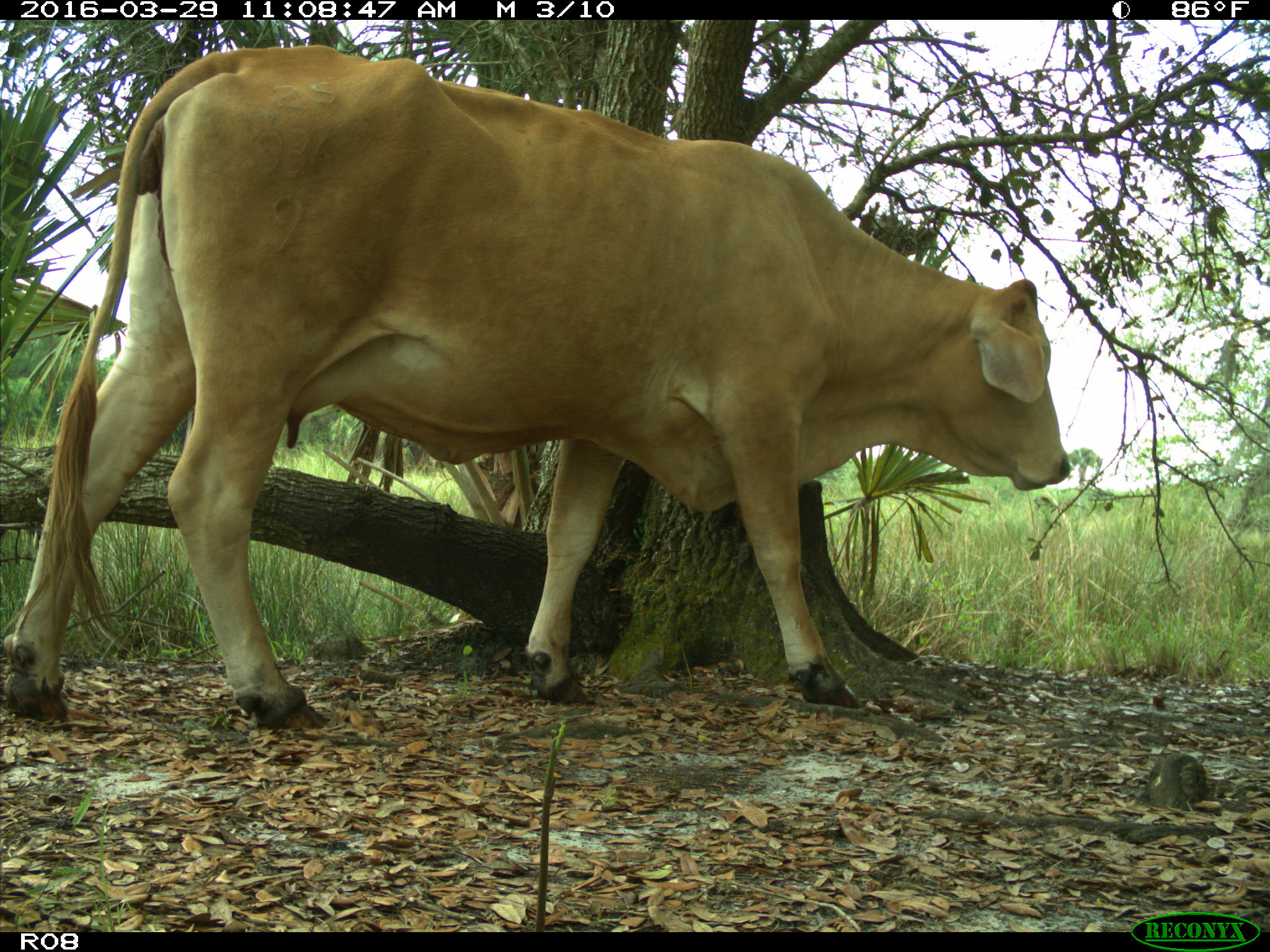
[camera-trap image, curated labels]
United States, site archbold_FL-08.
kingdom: Animalia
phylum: Chordata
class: Mammalia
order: Artiodactyla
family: Bovidae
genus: Bos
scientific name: Bos taurus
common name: domestic cow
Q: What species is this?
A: Bos taurus (domestic cow).